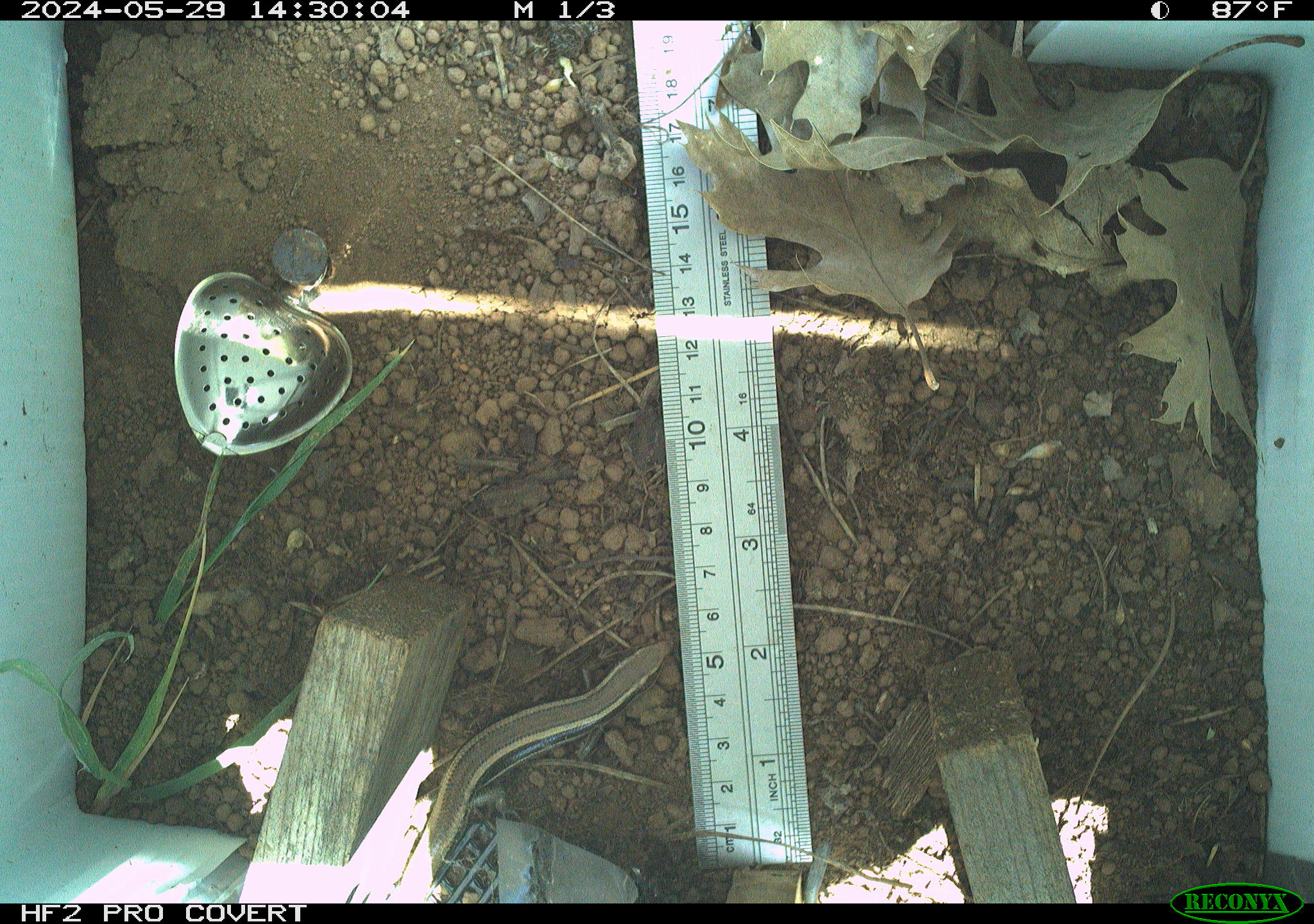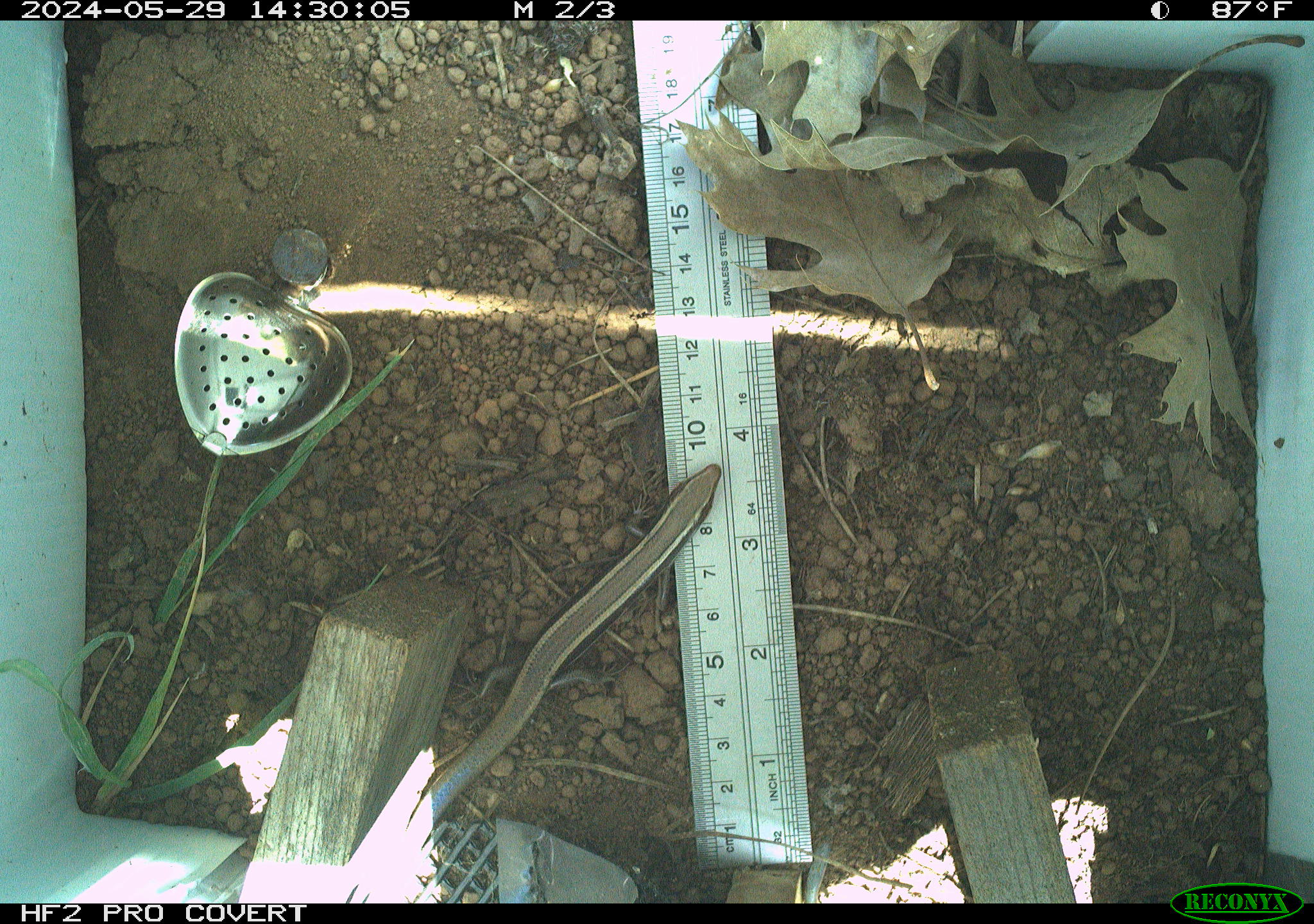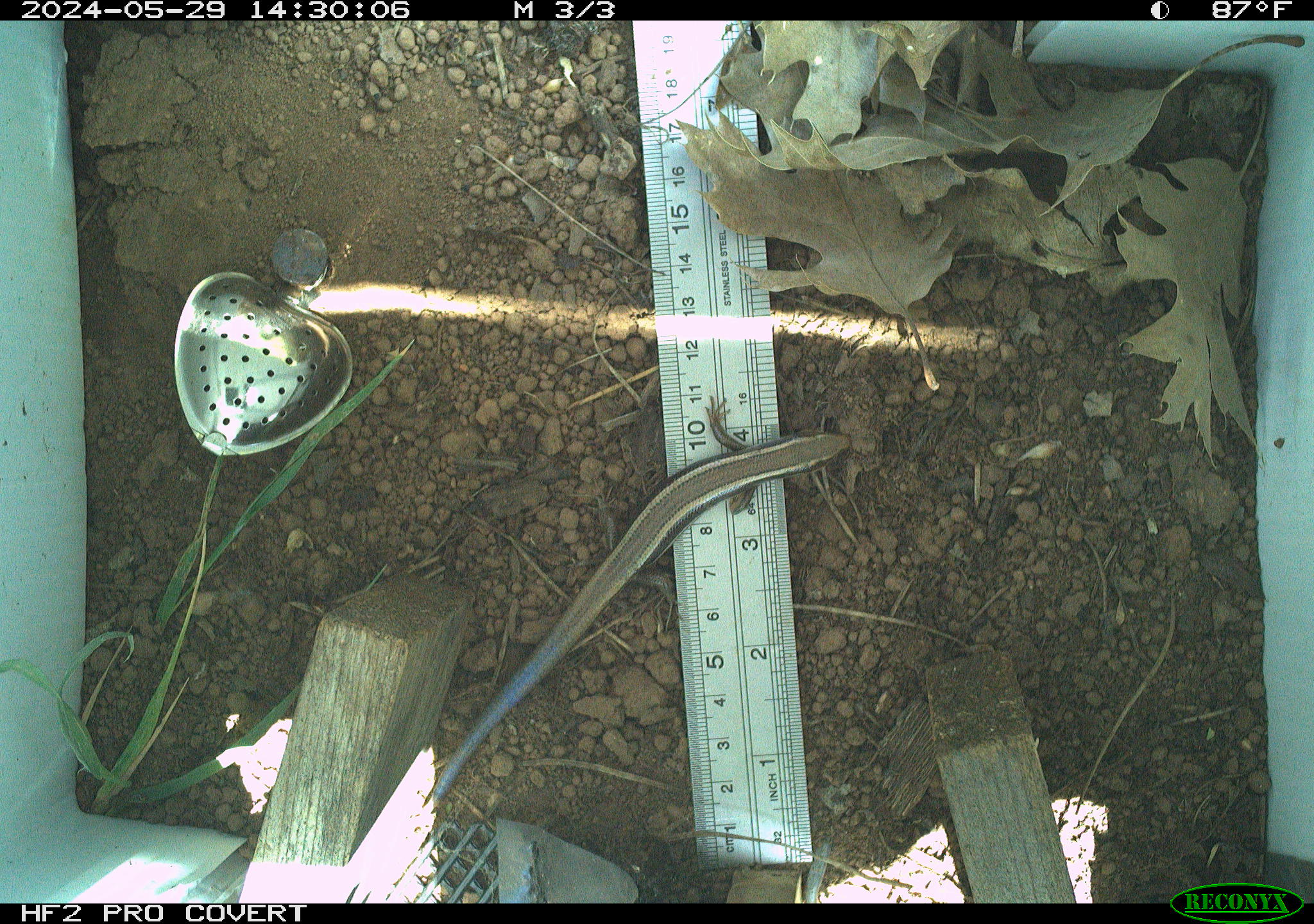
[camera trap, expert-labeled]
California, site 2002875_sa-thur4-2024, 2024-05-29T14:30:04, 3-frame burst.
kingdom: Animalia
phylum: Chordata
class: Reptilia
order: Squamata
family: Scincidae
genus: Plestiodon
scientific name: Plestiodon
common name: blue-tailed skinks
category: plestiodon species